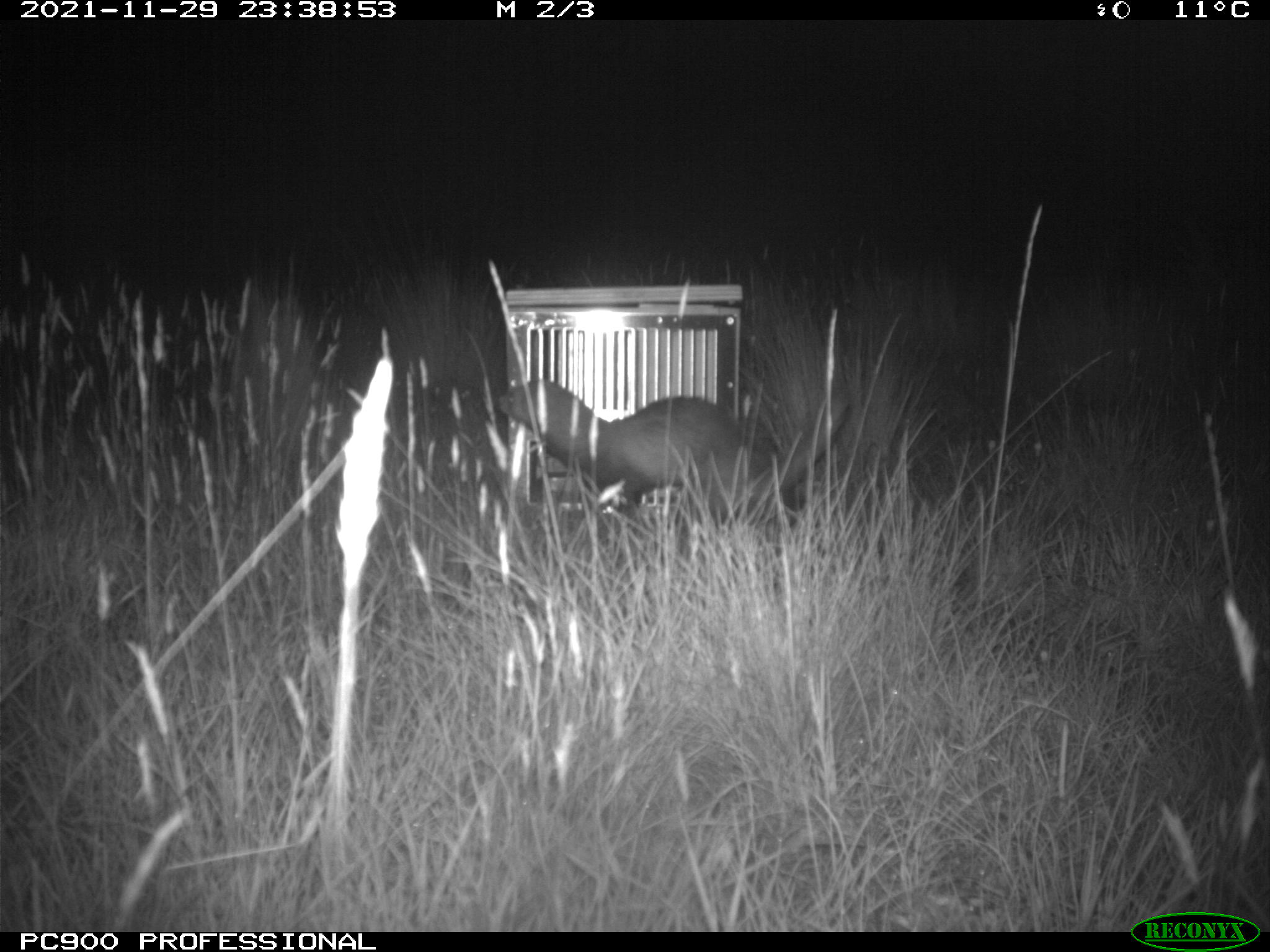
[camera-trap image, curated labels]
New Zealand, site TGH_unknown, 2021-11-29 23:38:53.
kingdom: Animalia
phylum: Chordata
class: Mammalia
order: Carnivora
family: Mustelidae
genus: Mustela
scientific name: Mustela furo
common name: ferret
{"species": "ferret (Mustela furo)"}